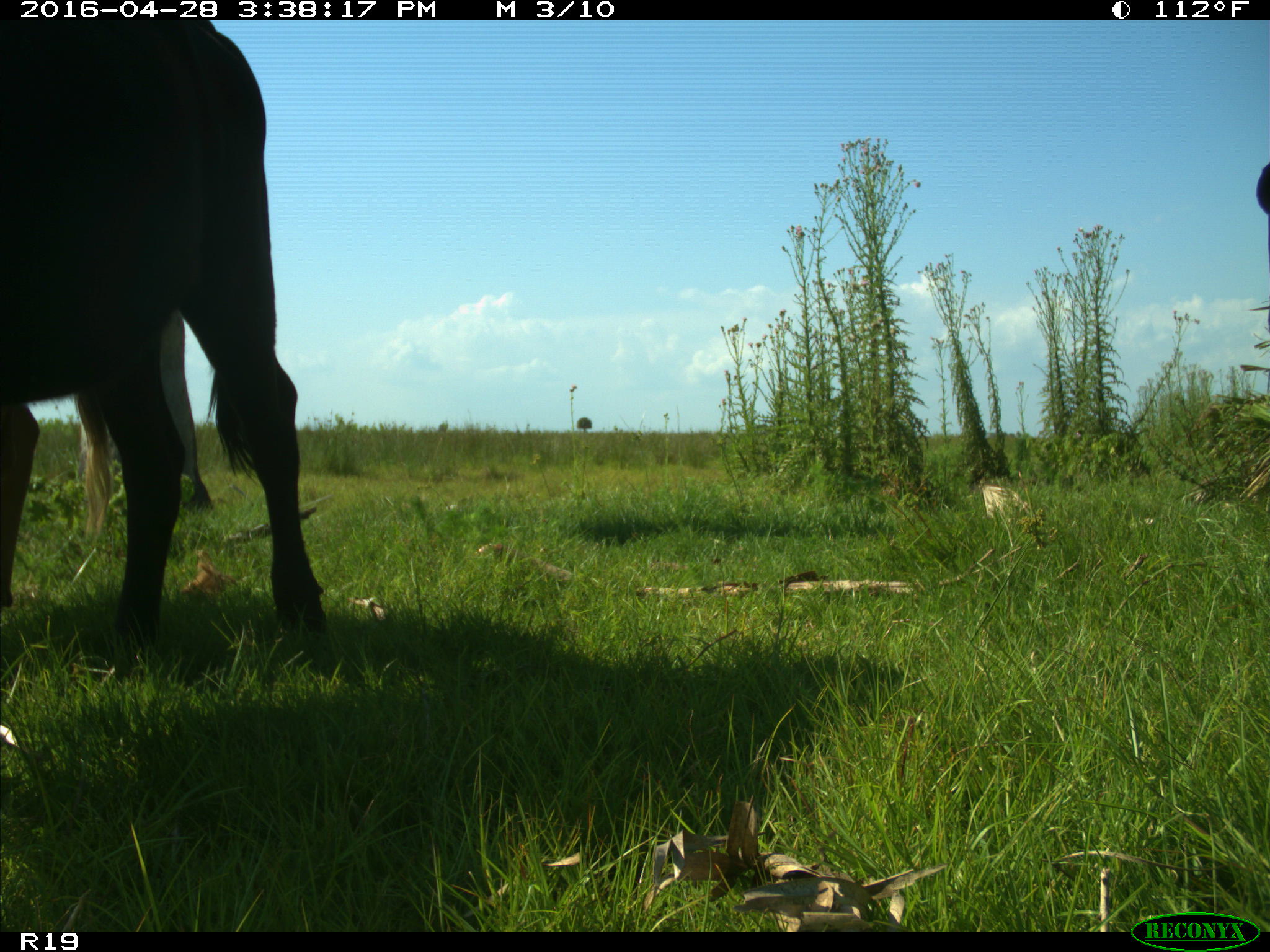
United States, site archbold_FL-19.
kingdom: Animalia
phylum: Chordata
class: Mammalia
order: Artiodactyla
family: Bovidae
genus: Bos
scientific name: Bos taurus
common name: domestic cow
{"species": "Bos taurus (domestic cow)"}